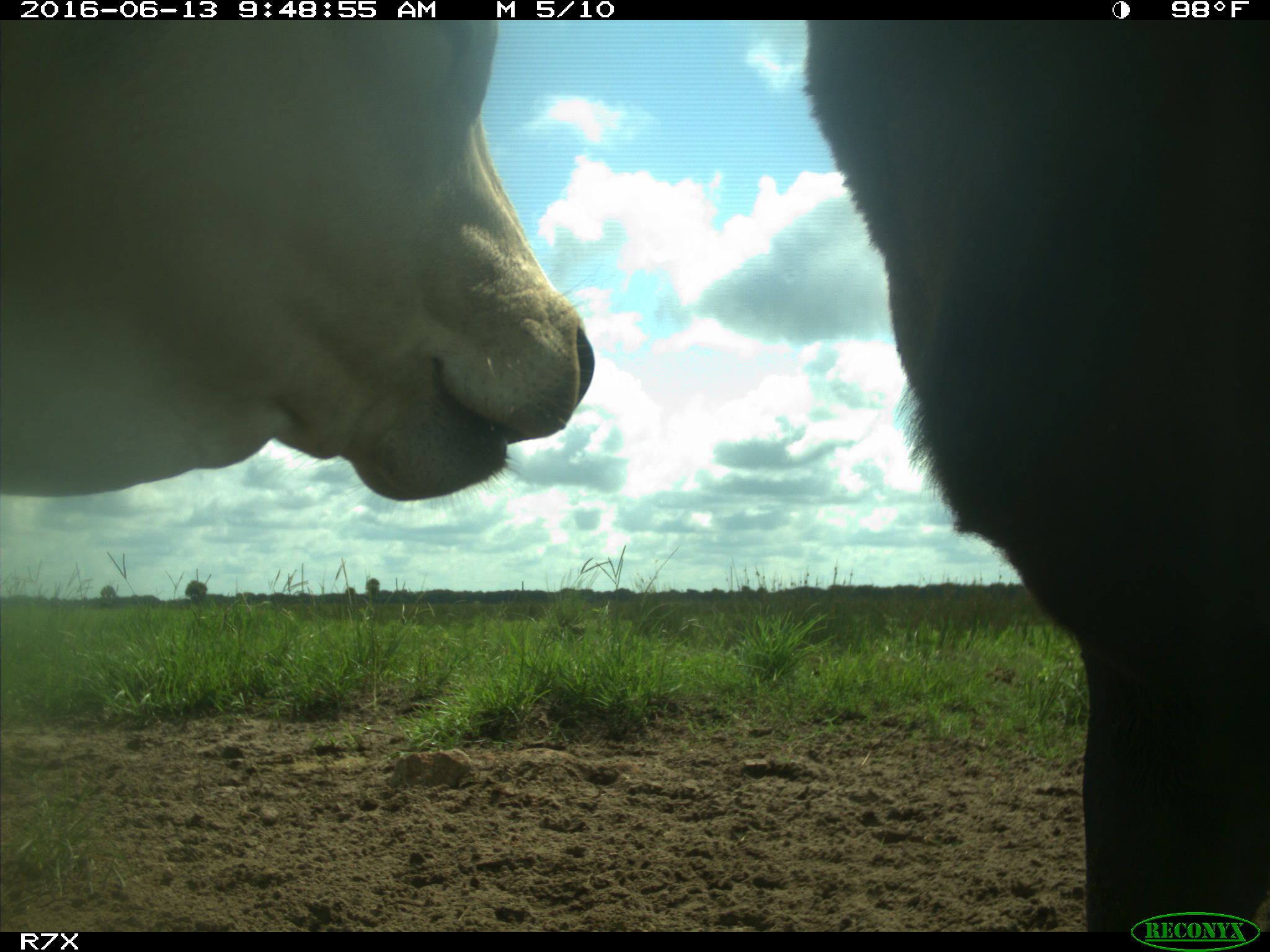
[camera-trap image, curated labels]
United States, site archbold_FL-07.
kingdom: Animalia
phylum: Chordata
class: Mammalia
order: Artiodactyla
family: Bovidae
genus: Bos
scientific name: Bos taurus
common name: domestic cow